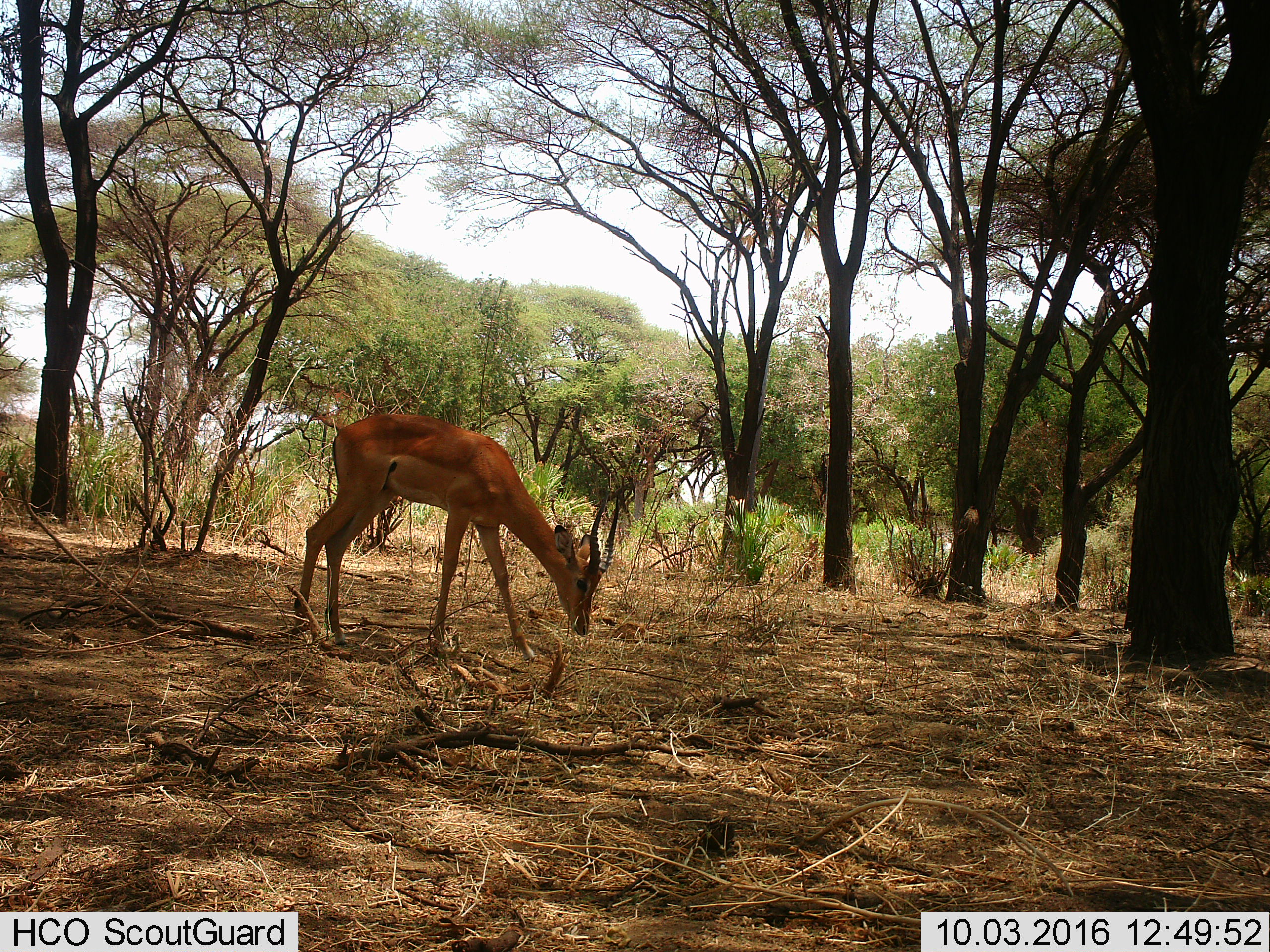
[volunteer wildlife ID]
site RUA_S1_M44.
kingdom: Animalia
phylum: Chordata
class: Mammalia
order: Artiodactyla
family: Bovidae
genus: Aepyceros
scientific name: Aepyceros melampus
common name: impala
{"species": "impala (Aepyceros melampus)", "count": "1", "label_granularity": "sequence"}